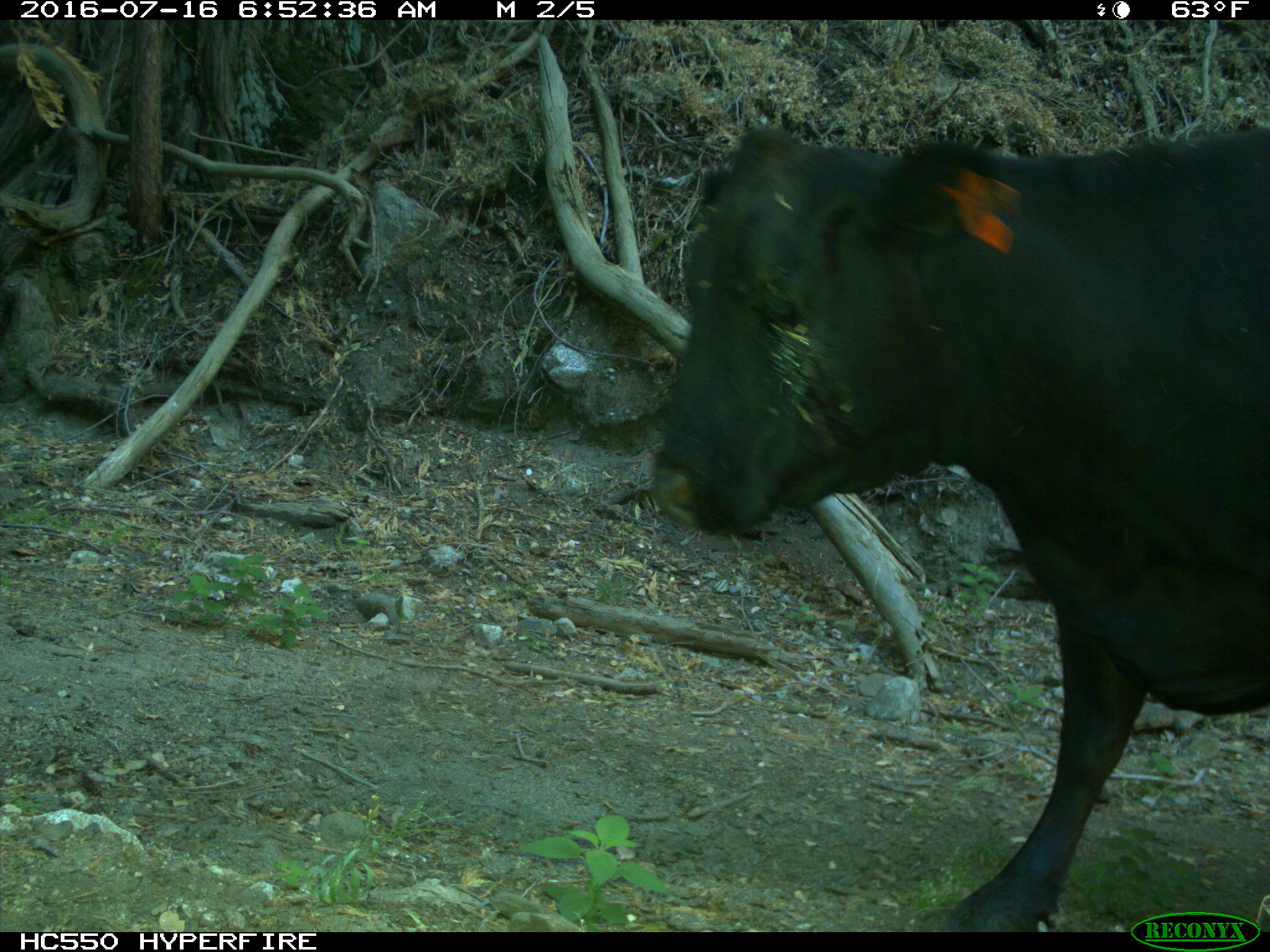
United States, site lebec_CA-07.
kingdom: Animalia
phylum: Chordata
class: Mammalia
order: Artiodactyla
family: Bovidae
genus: Bos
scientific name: Bos taurus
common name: domestic cow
Bos taurus (domestic cow).